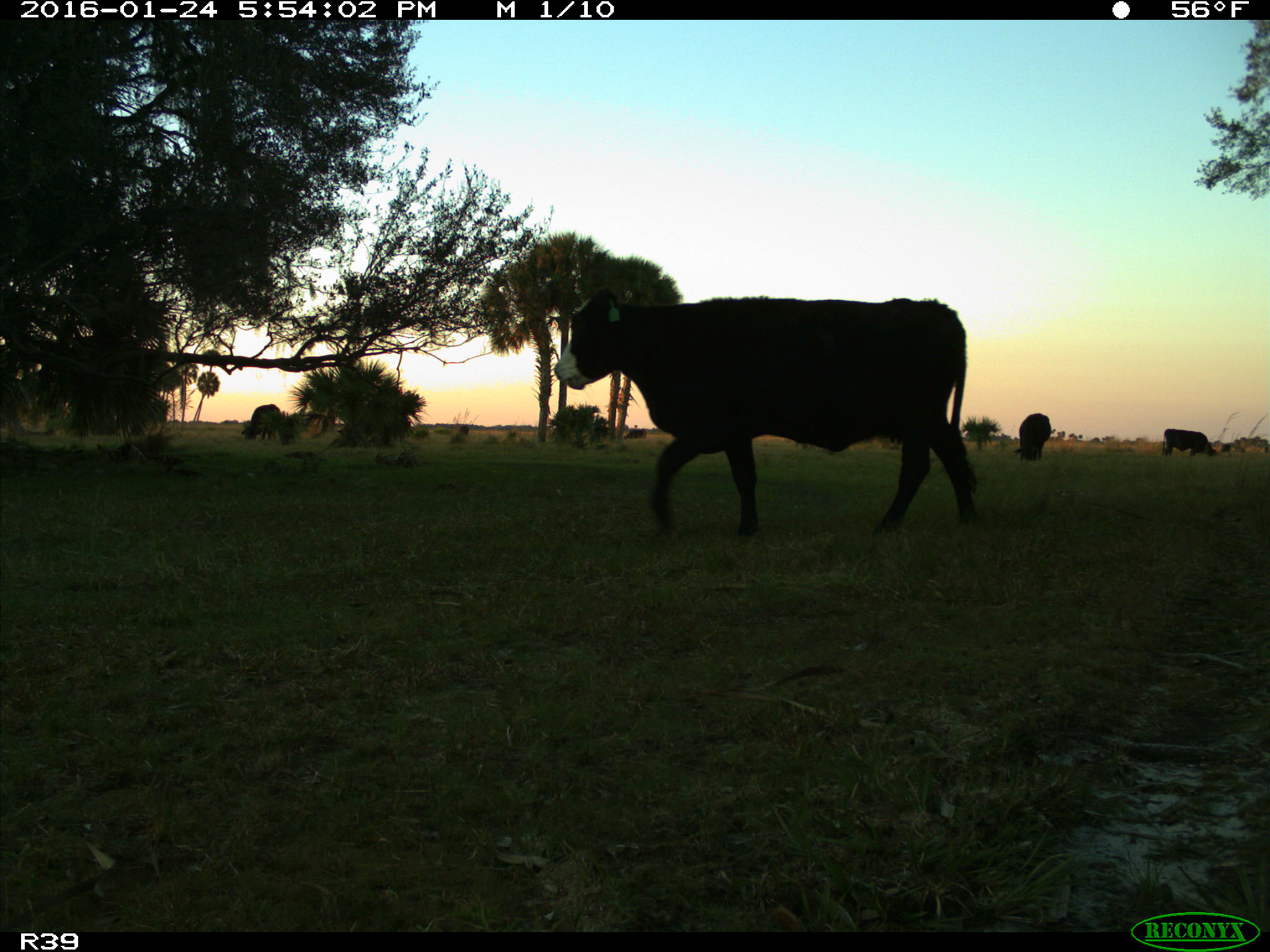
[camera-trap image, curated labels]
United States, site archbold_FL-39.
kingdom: Animalia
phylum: Chordata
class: Mammalia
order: Artiodactyla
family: Bovidae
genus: Bos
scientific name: Bos taurus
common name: domestic cow